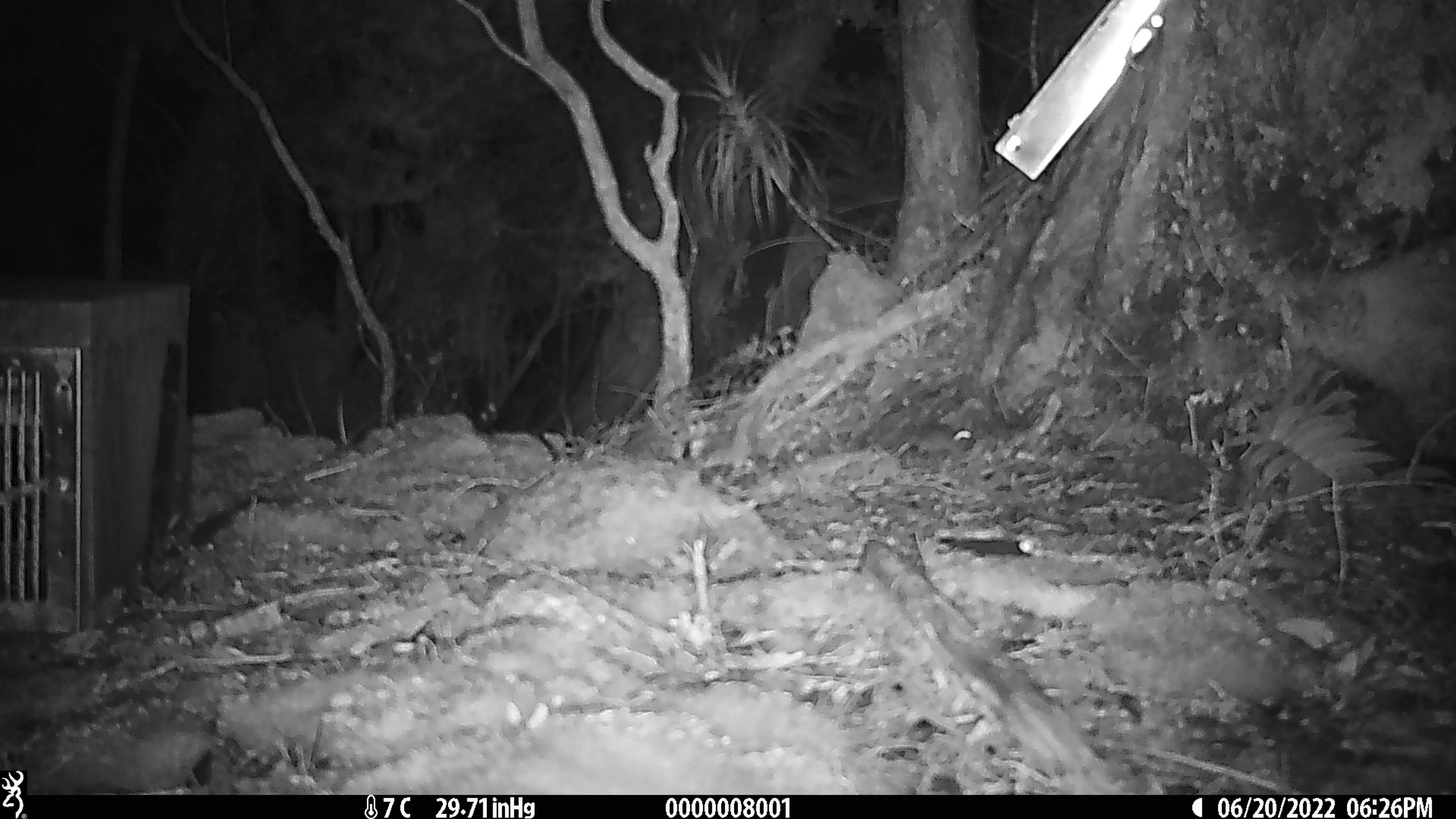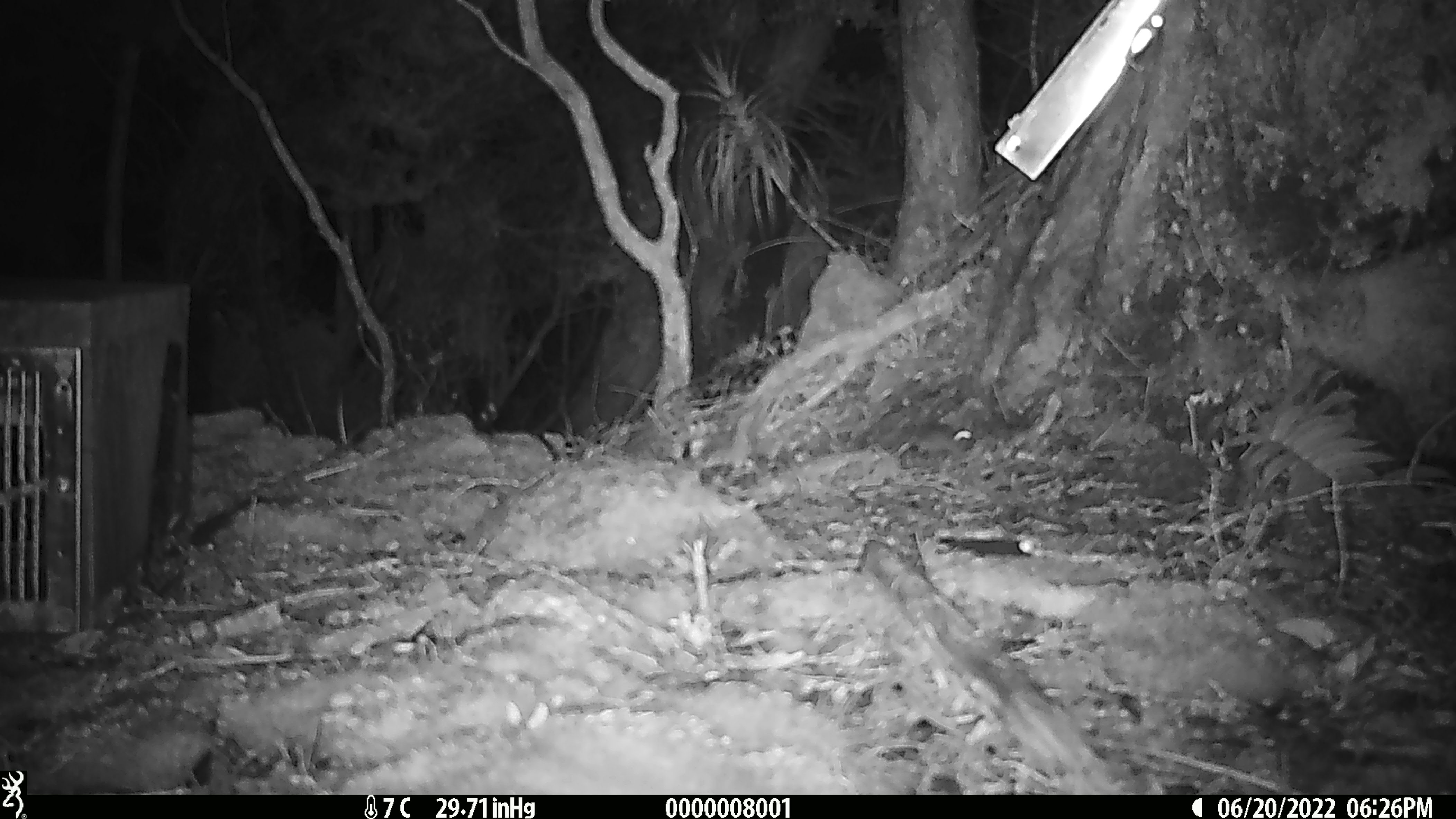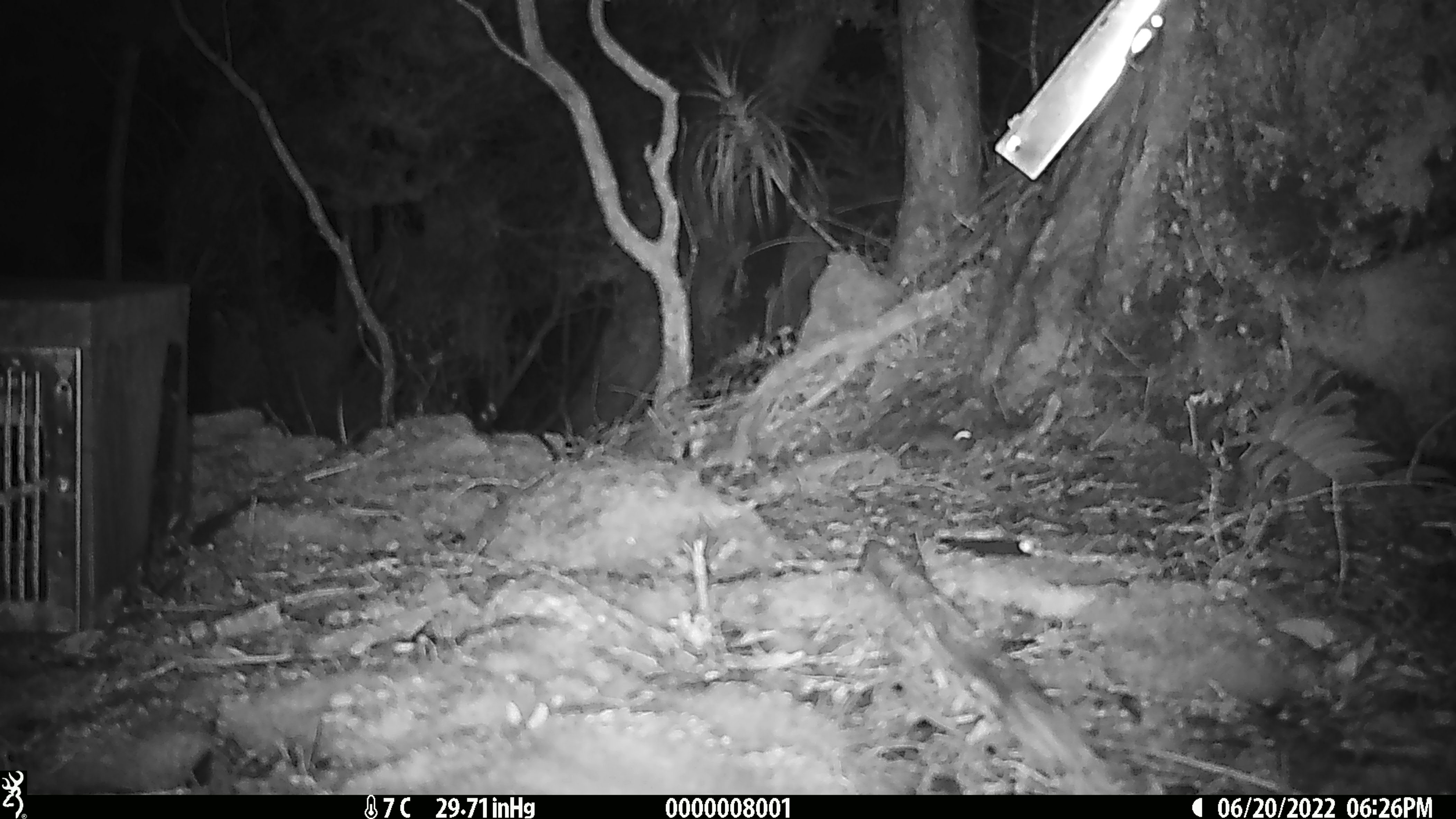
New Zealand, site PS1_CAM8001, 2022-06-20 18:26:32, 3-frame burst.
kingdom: Animalia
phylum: Chordata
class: Mammalia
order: Rodentia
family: Muridae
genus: Mus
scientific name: Mus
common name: mouse